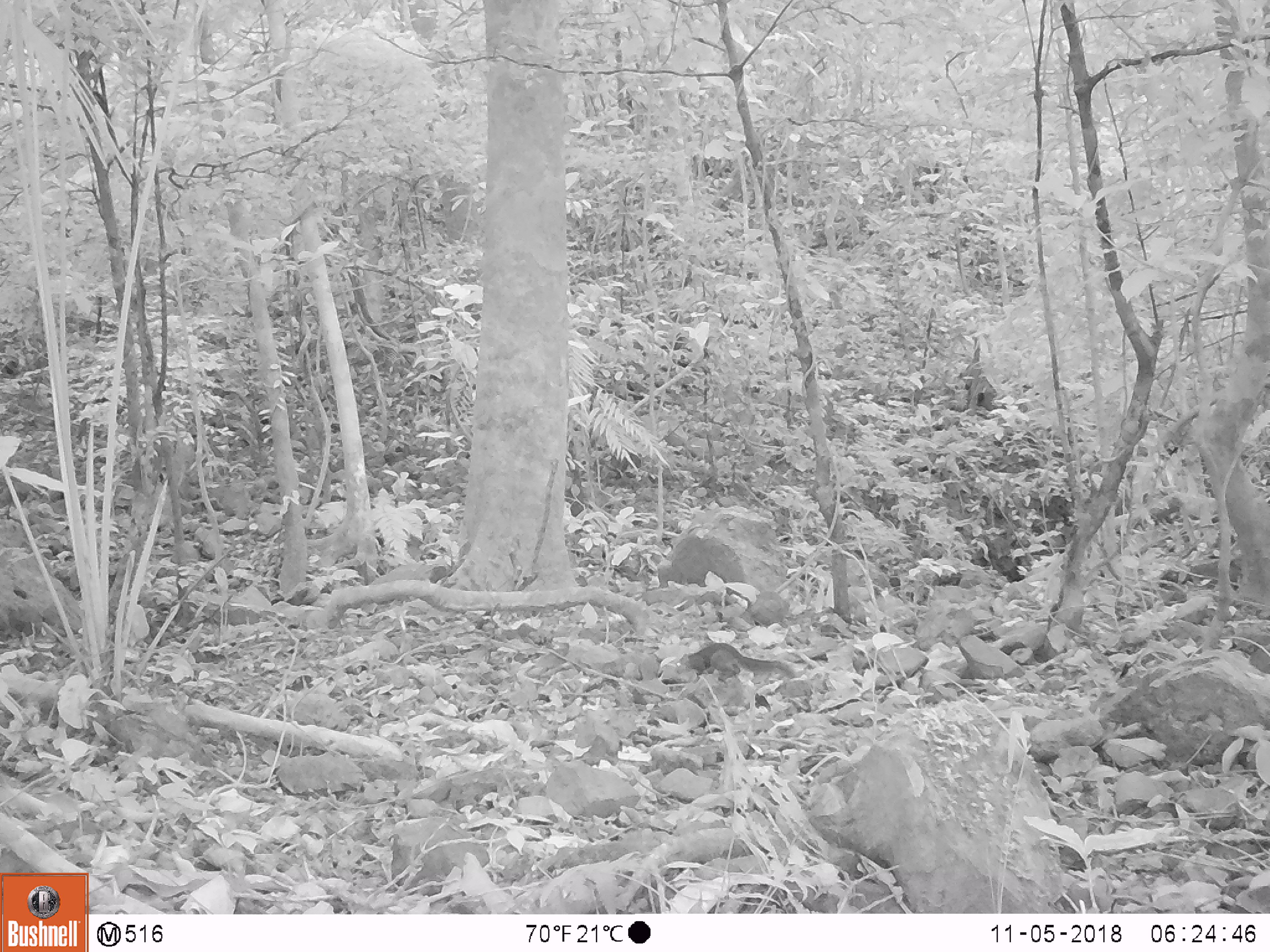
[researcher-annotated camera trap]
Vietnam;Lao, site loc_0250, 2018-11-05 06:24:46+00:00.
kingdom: Animalia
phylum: Chordata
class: Mammalia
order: Rodentia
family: Sciuridae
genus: Sciurus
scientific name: Sciurus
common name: squirrel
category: unidentified squirrel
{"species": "unidentified squirrel (squirrel) (Sciurus)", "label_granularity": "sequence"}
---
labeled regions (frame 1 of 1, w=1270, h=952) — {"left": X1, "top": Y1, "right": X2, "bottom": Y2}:
unidentified squirrel: {"left": 674, "top": 642, "right": 796, "bottom": 681}